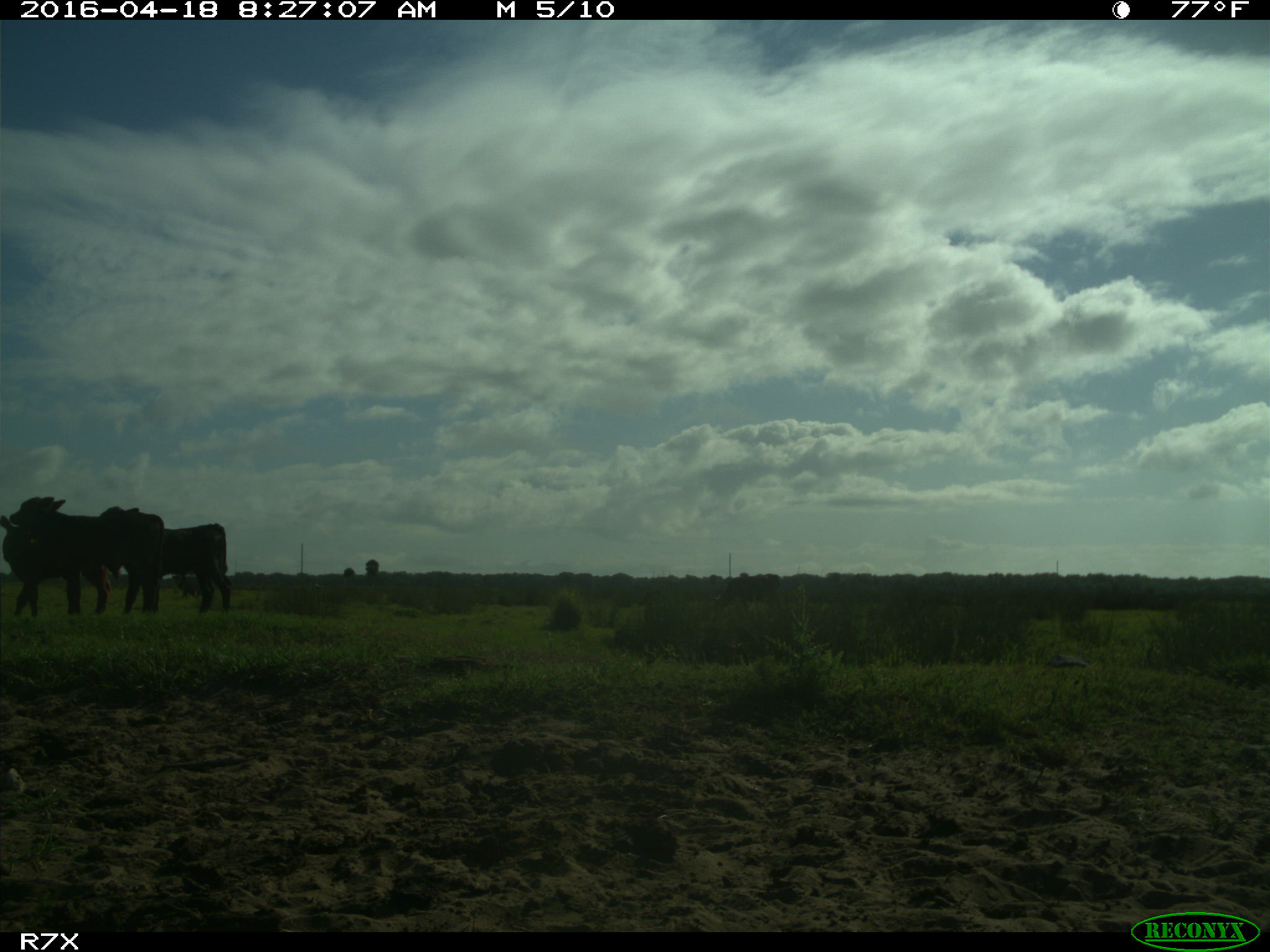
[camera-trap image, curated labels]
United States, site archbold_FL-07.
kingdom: Animalia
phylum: Chordata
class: Mammalia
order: Artiodactyla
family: Bovidae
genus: Bos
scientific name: Bos taurus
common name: domestic cow